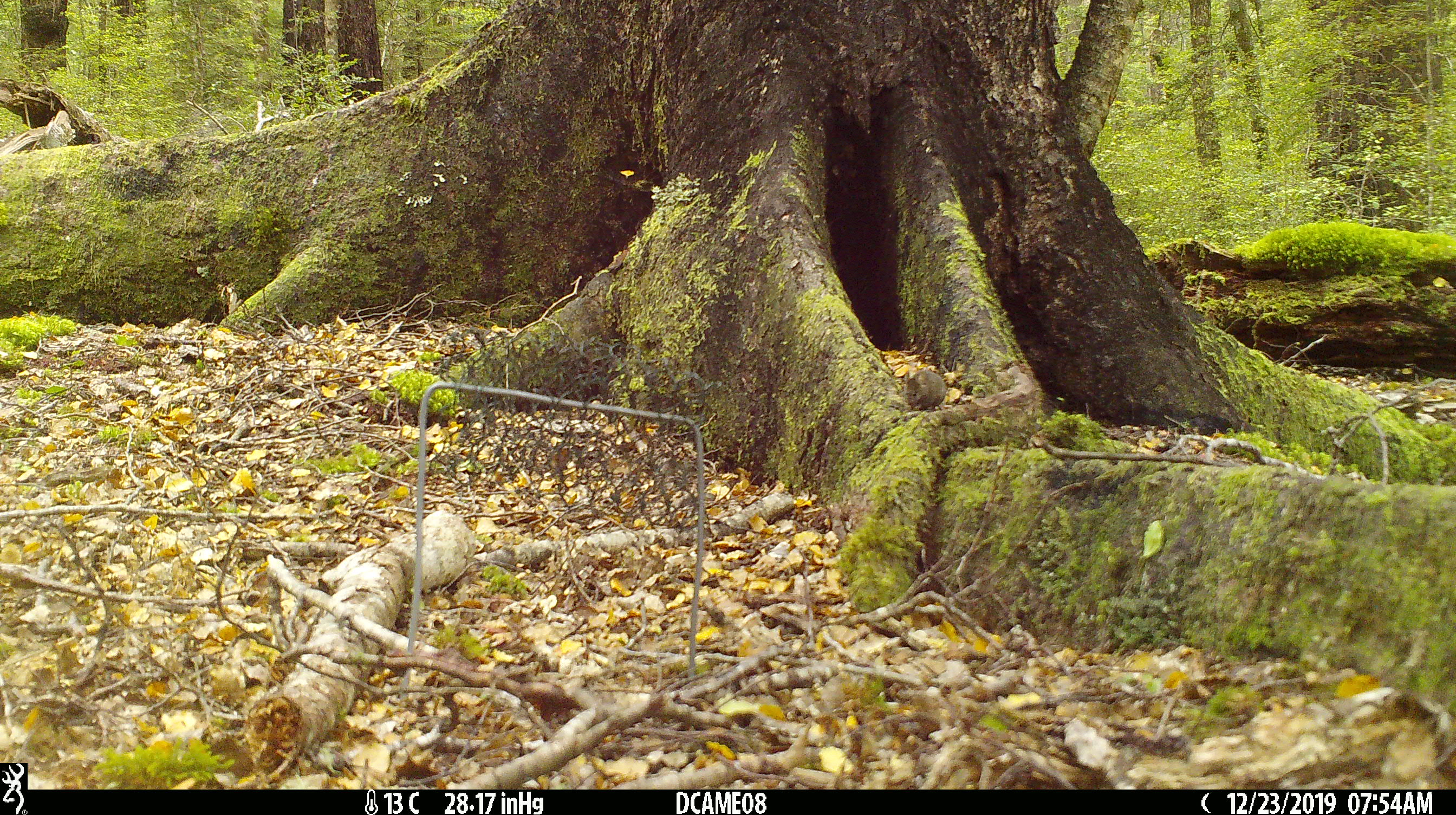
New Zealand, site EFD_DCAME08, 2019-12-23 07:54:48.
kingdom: Animalia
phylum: Chordata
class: Mammalia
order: Rodentia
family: Muridae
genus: Mus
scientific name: Mus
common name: mouse